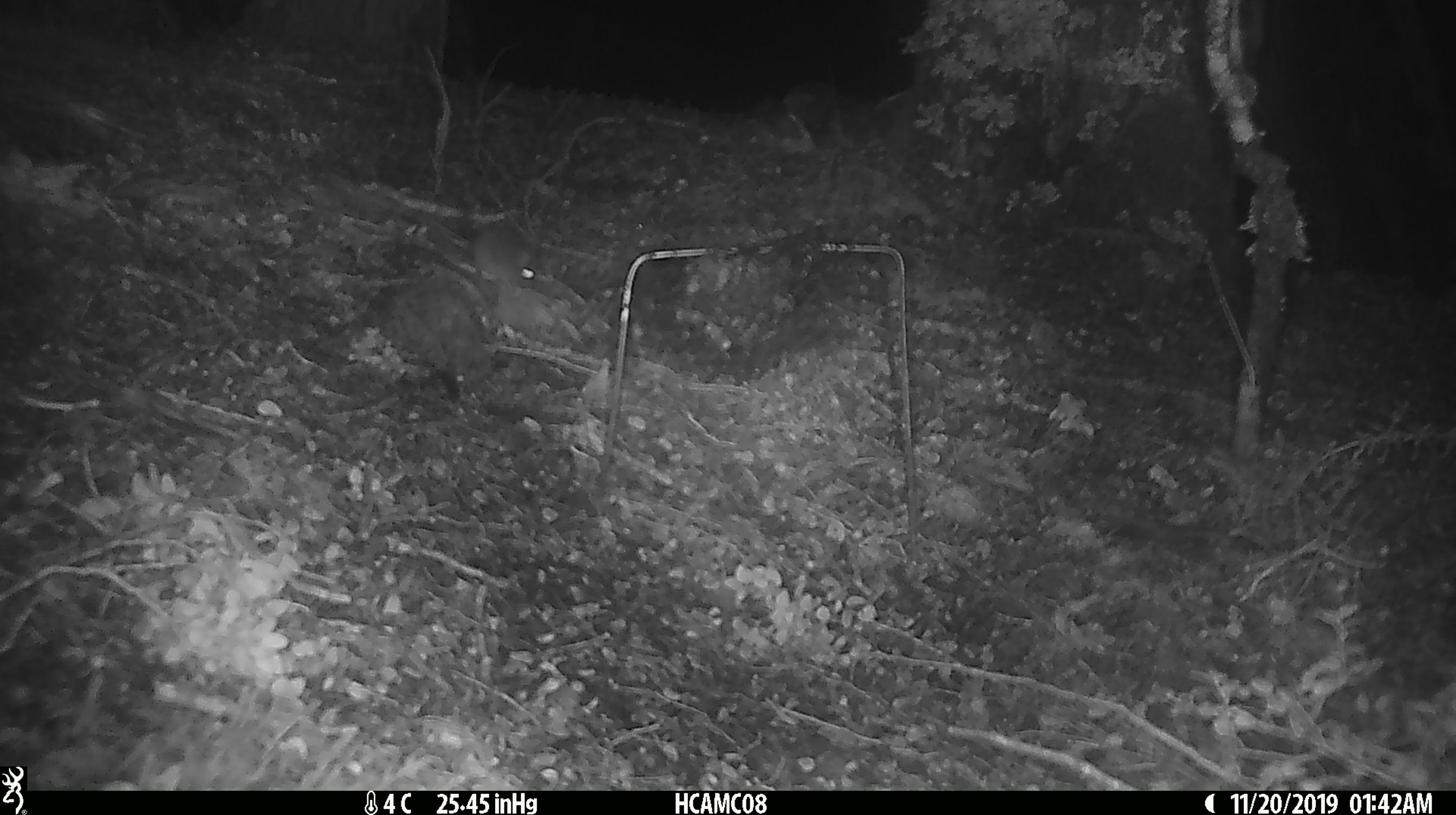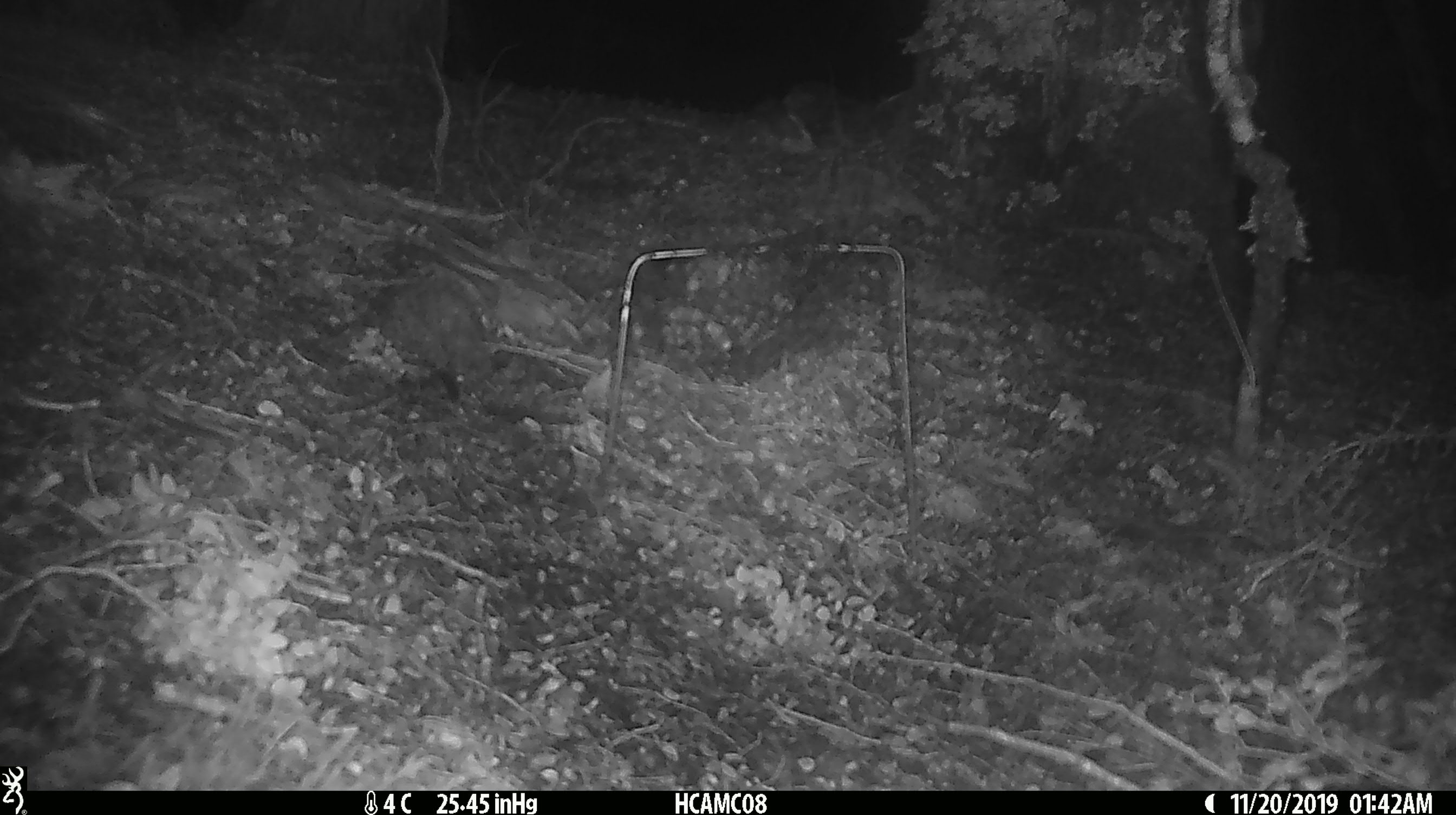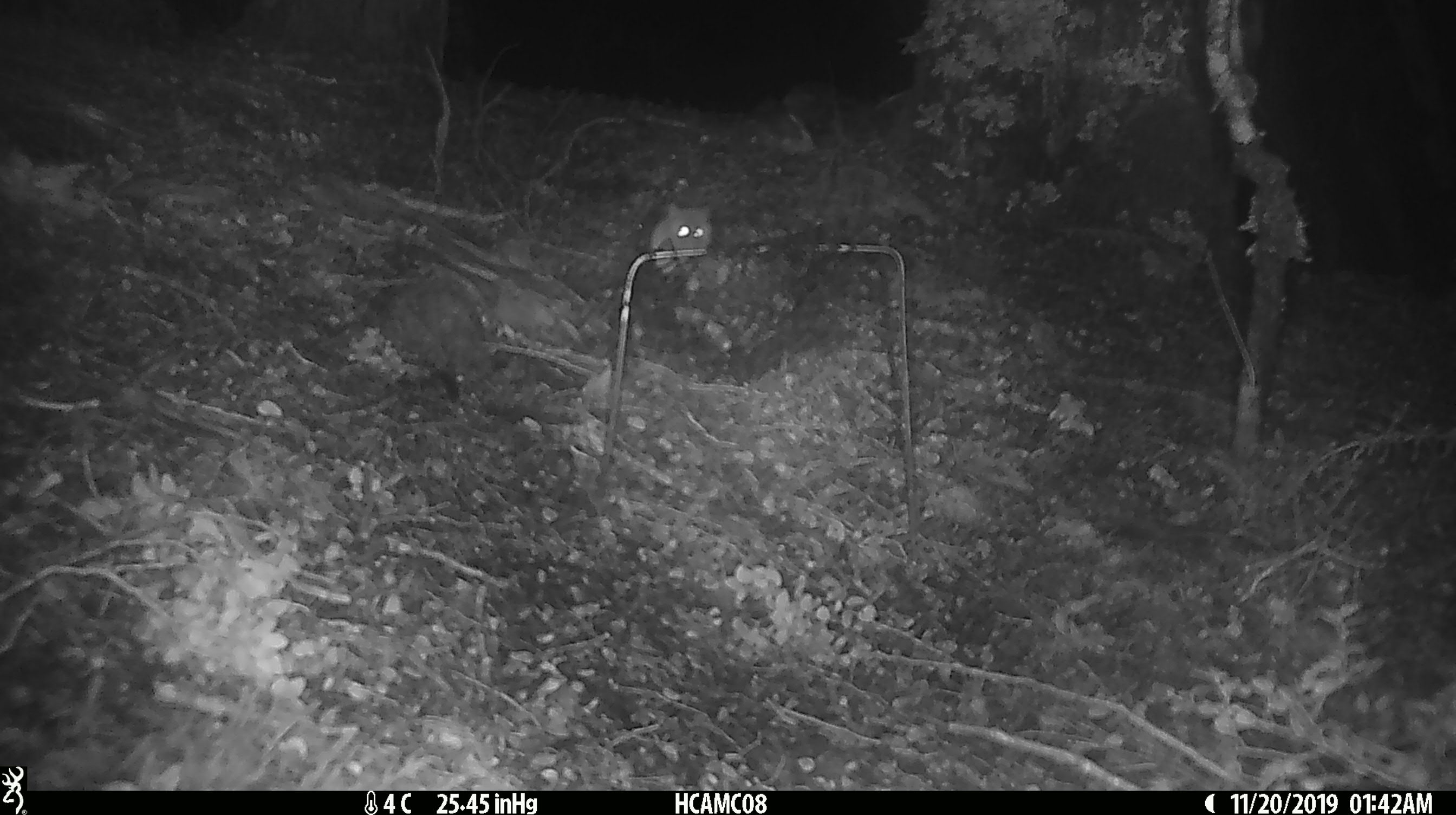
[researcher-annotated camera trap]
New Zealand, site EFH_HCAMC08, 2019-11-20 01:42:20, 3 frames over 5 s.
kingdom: Animalia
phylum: Chordata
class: Mammalia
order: Rodentia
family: Muridae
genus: Mus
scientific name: Mus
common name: mouse